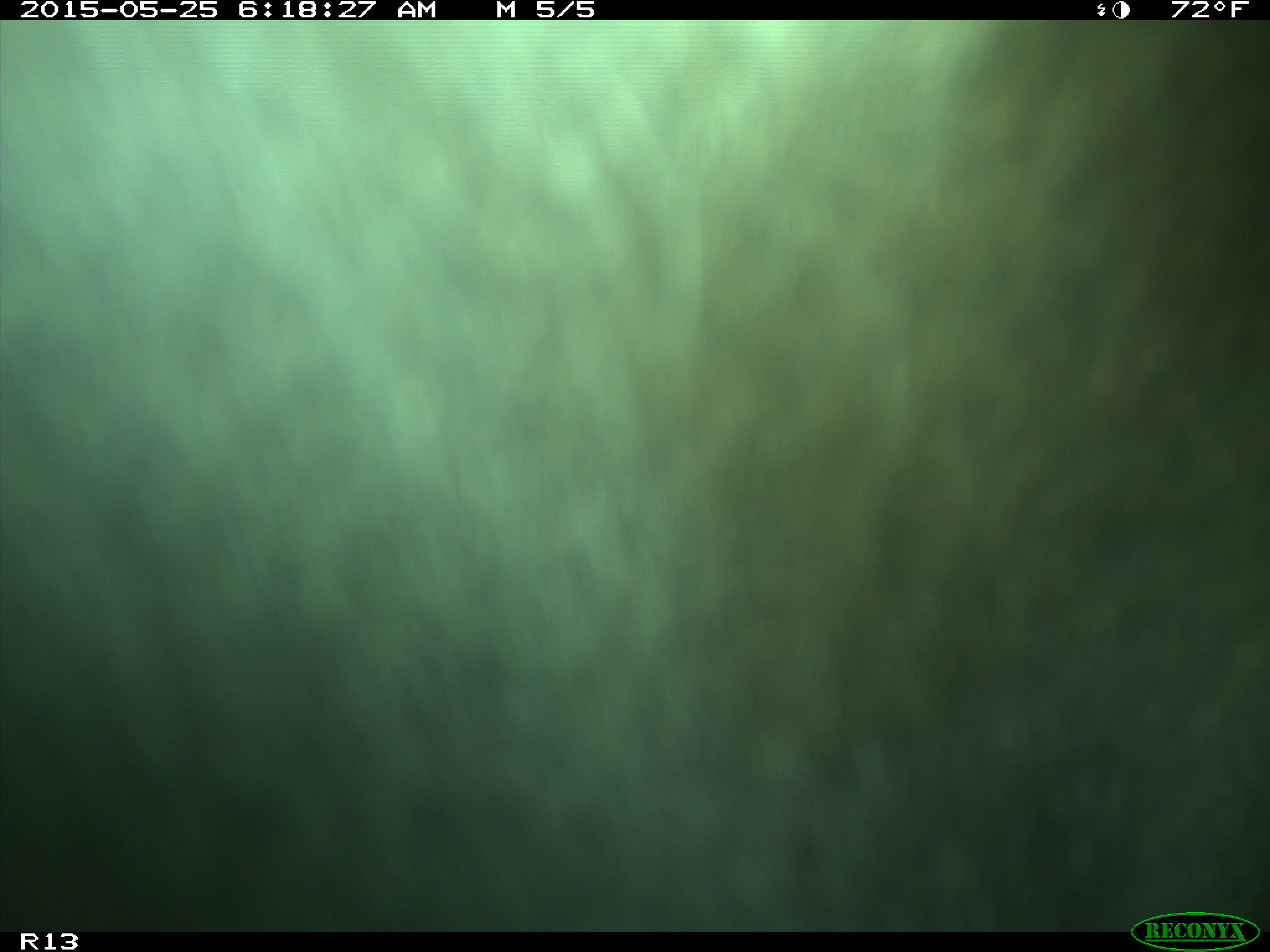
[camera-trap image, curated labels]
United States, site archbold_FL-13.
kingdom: Animalia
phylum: Chordata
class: Mammalia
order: Artiodactyla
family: Bovidae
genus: Bos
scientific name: Bos taurus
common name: domestic cow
Bos taurus (domestic cow).